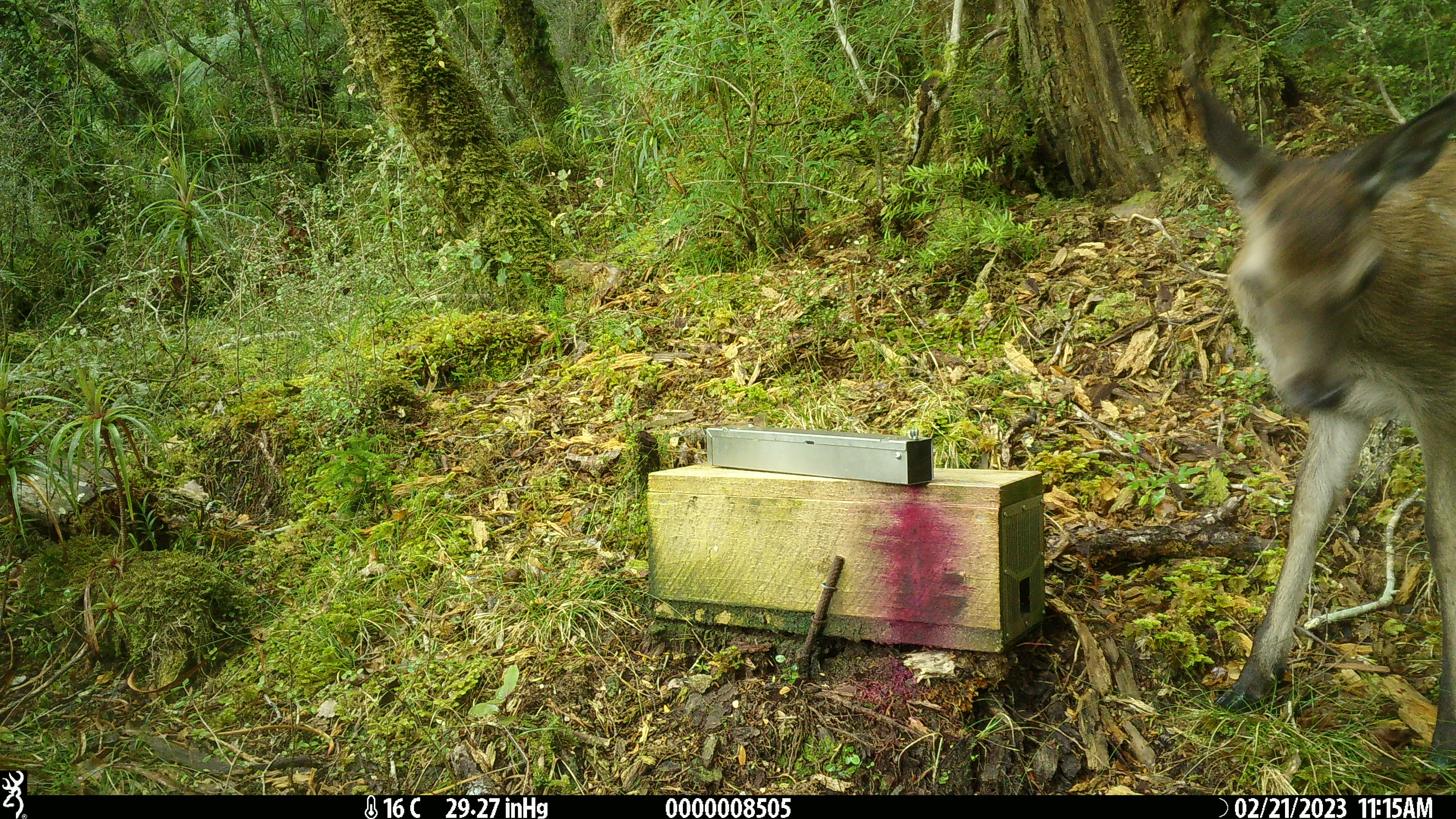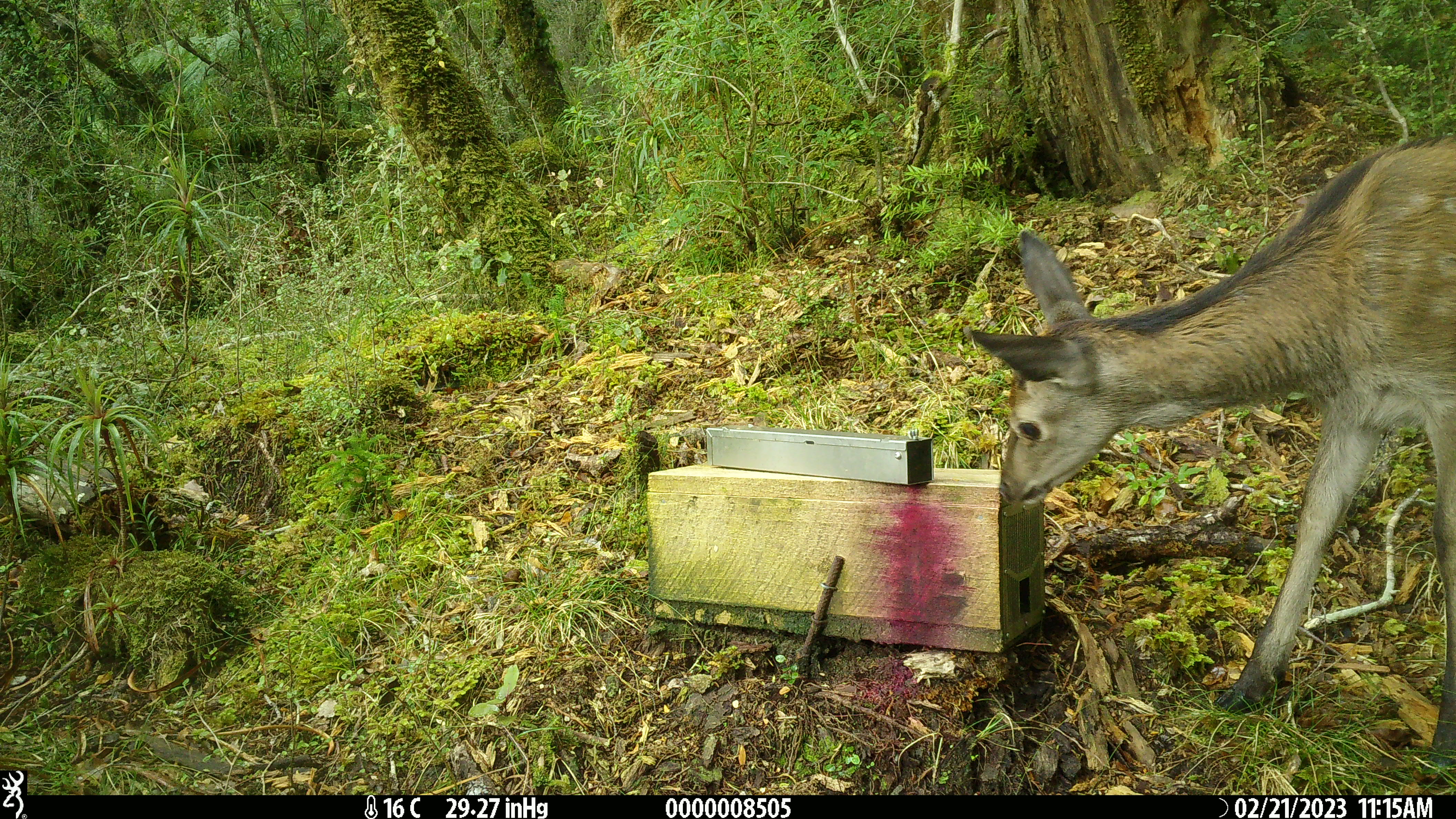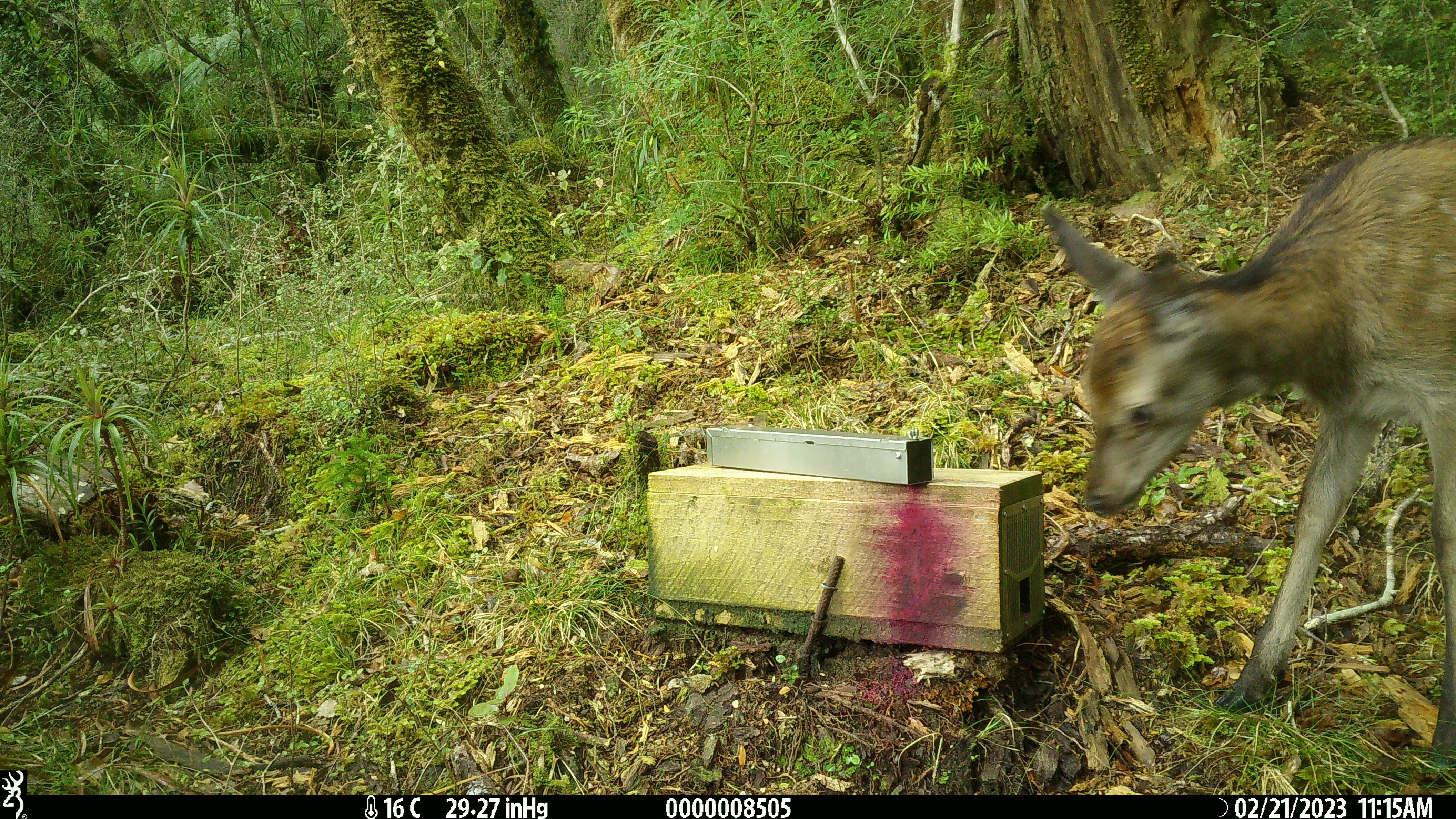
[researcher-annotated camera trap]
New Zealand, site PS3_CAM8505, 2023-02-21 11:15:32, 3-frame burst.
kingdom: Animalia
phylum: Chordata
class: Mammalia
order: Artiodactyla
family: Cervidae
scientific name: Cervidae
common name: deer